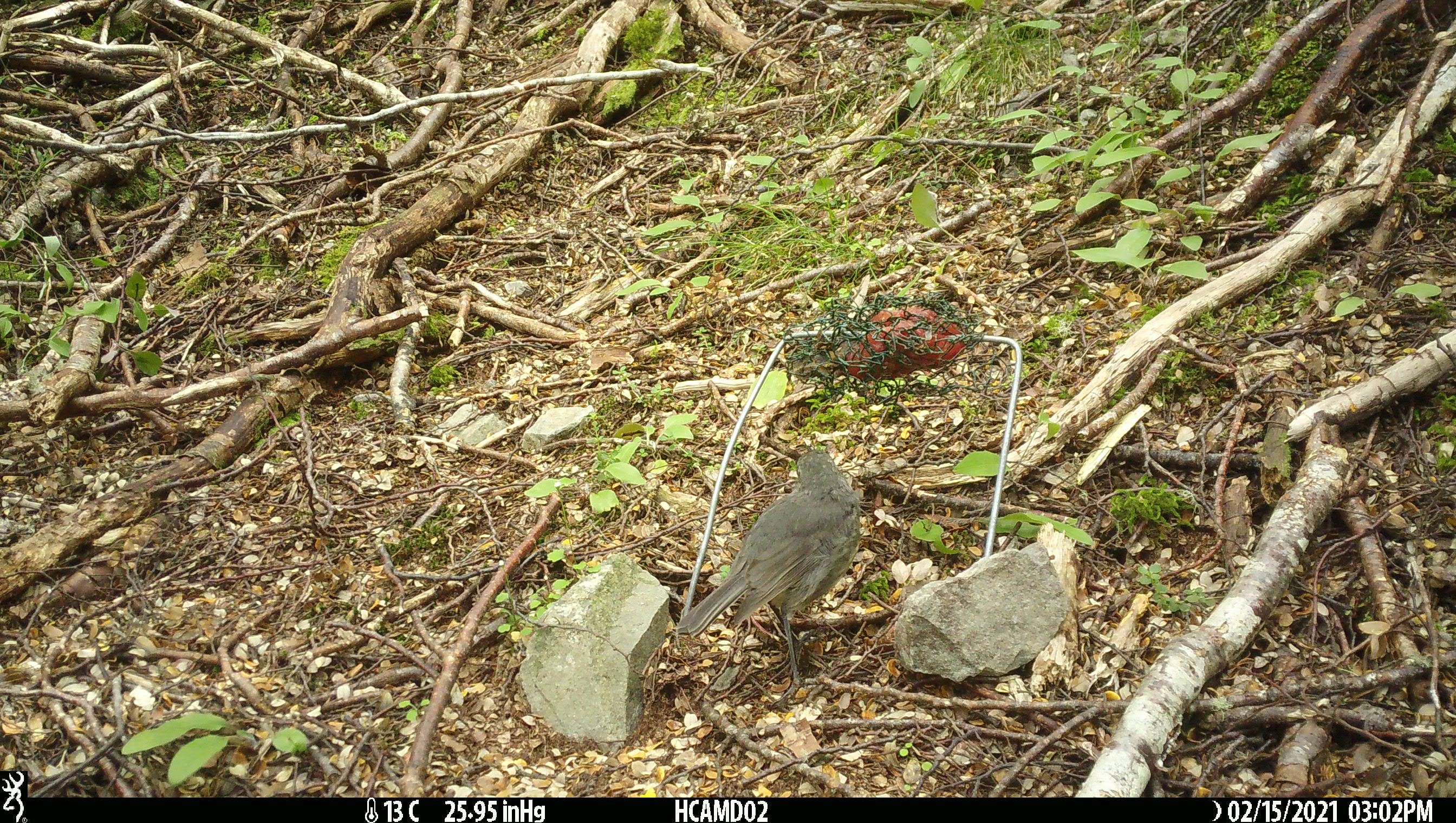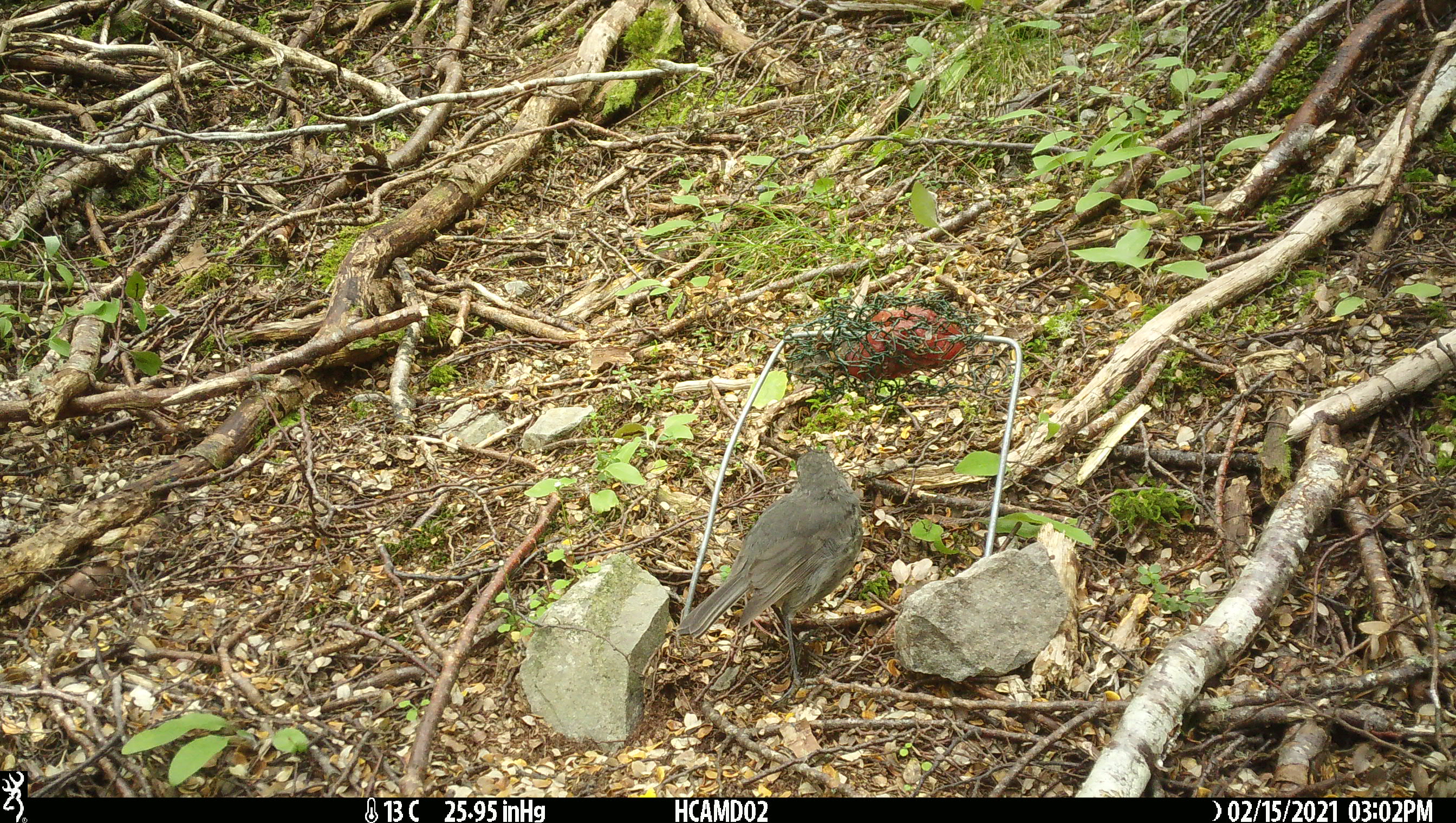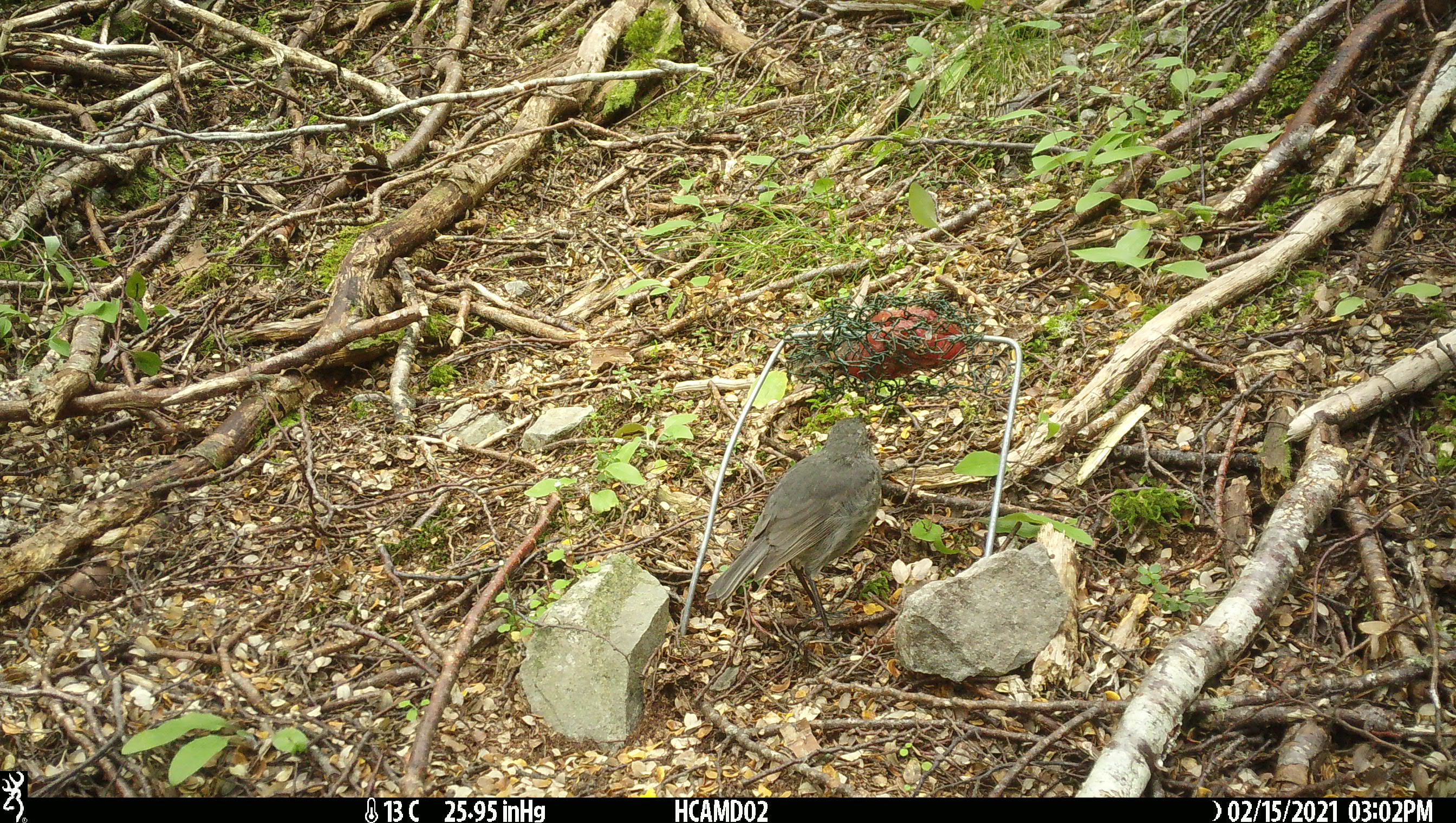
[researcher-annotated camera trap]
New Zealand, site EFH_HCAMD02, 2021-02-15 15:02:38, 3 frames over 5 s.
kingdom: Animalia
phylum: Chordata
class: Aves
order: Passeriformes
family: Petroicidae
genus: Petroica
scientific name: Petroica australis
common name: new zealand robin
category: robin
Robin (new zealand robin) (Petroica australis).